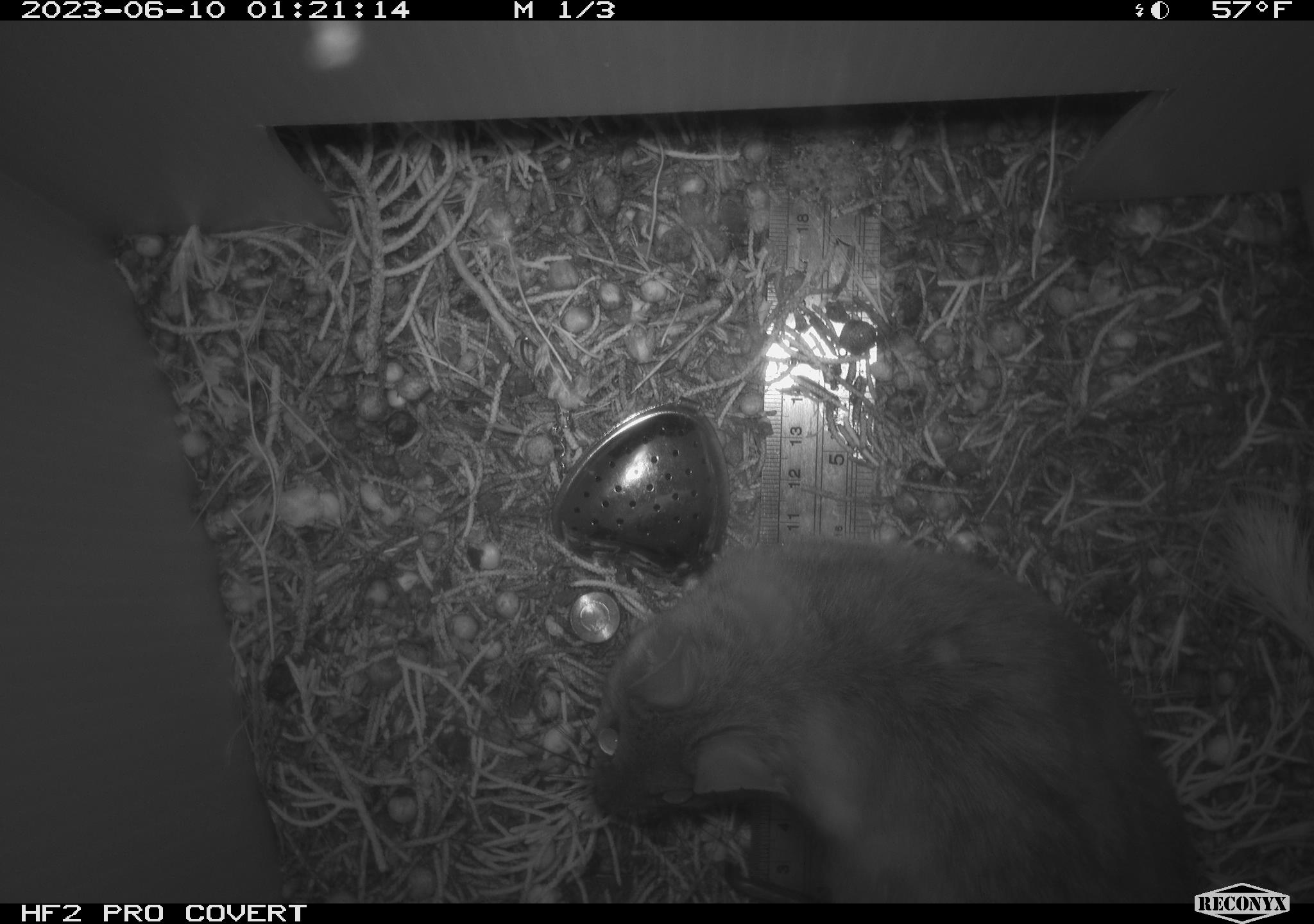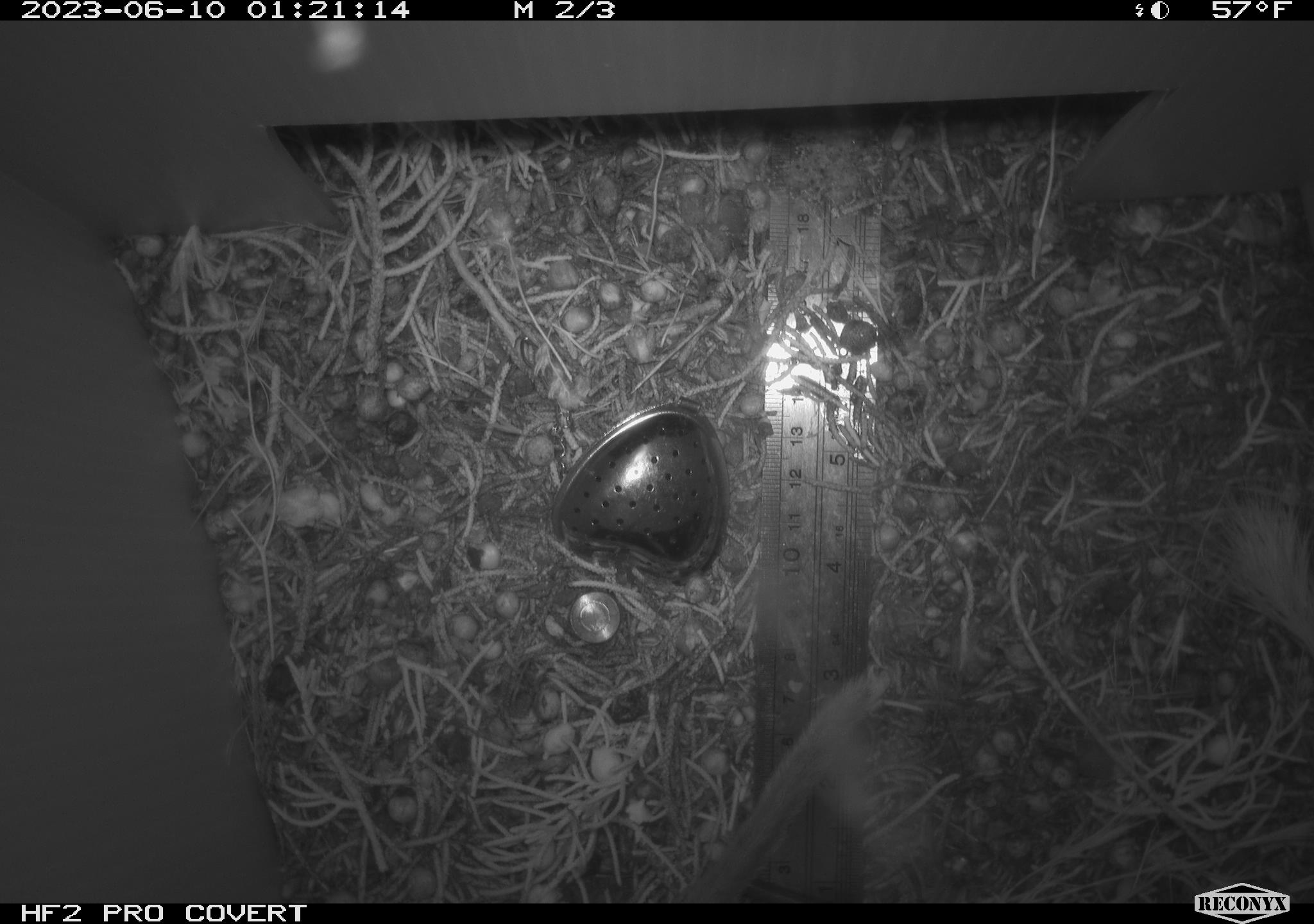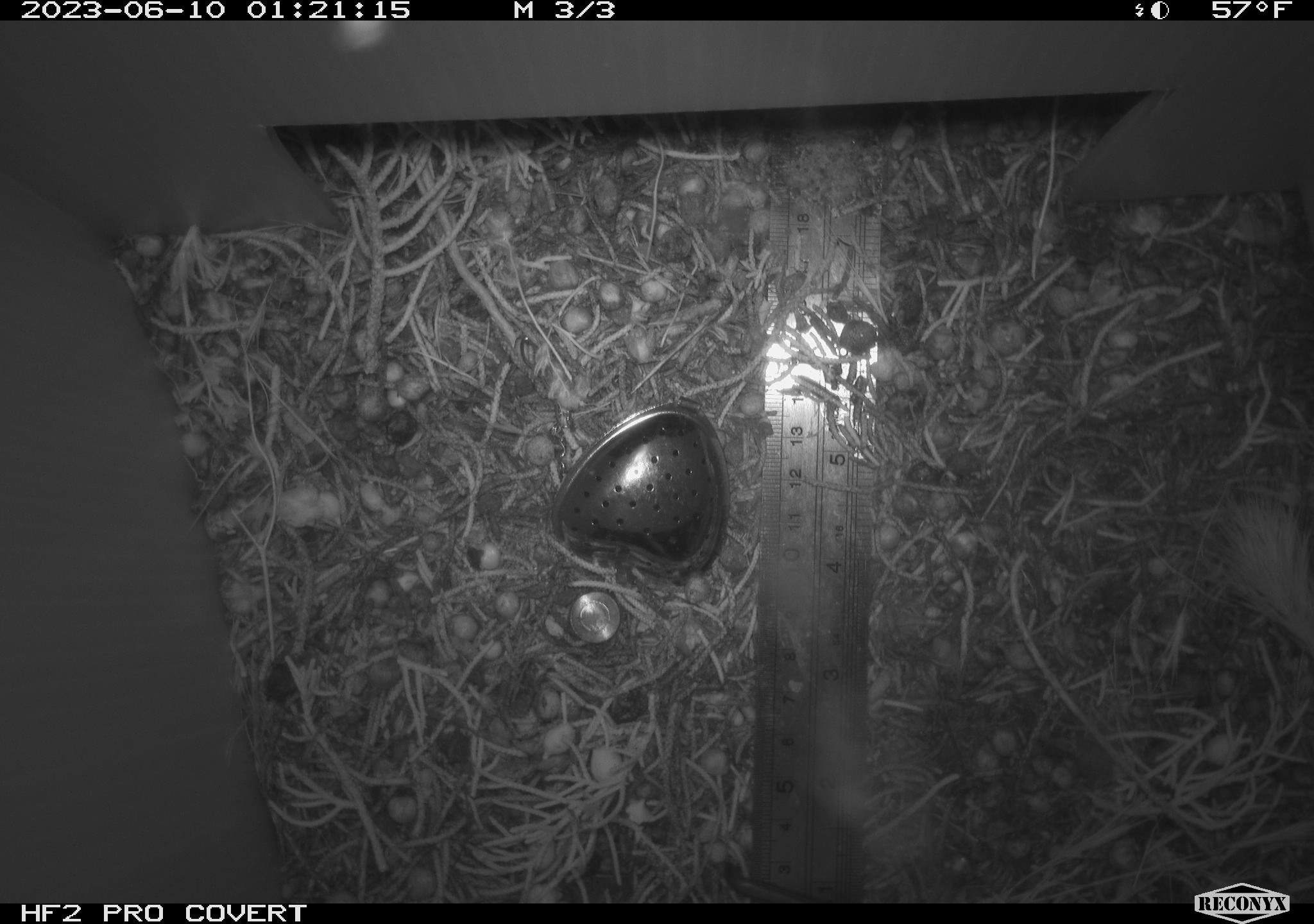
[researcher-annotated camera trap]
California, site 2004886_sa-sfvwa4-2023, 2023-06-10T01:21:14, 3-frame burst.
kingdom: Animalia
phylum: Chordata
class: Mammalia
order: Rodentia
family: Cricetidae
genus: Neotoma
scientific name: Neotoma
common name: pack rat or woodrat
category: neotoma species